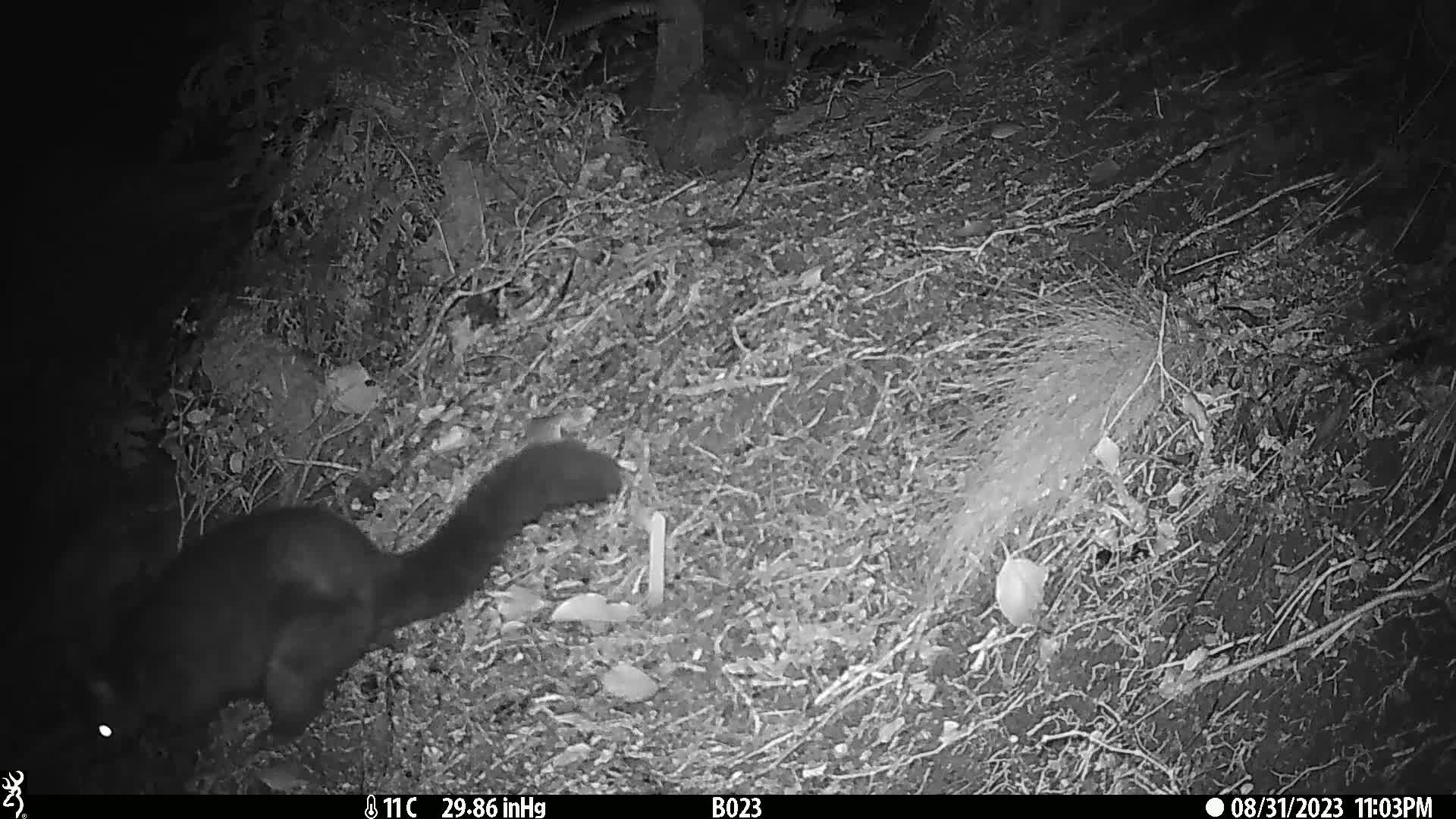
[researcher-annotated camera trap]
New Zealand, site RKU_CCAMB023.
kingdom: Animalia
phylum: Chordata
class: Mammalia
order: Diprotodontia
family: Phalangeridae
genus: Trichosurus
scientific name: Trichosurus vulpecula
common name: common brushtail possum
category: possum